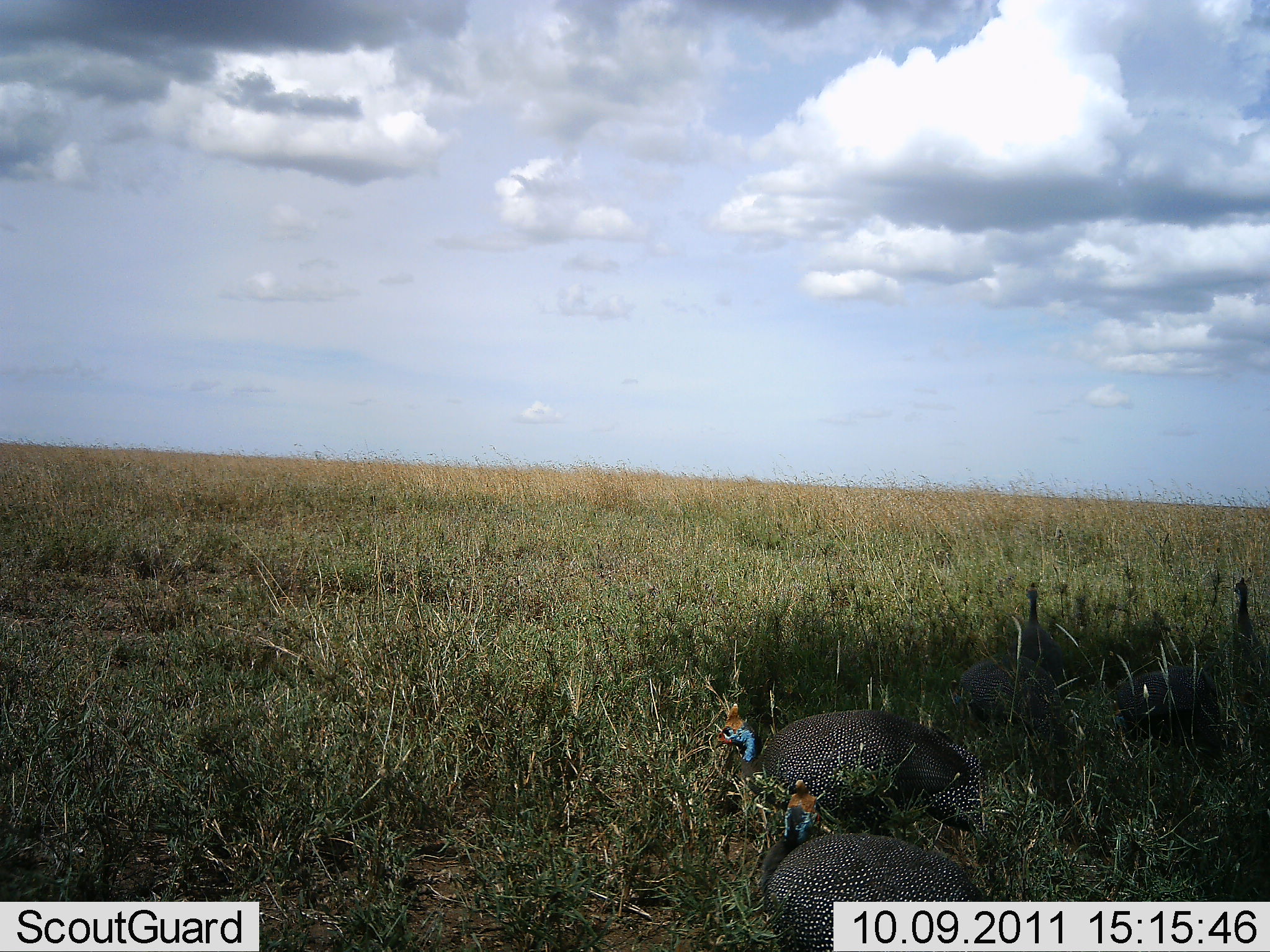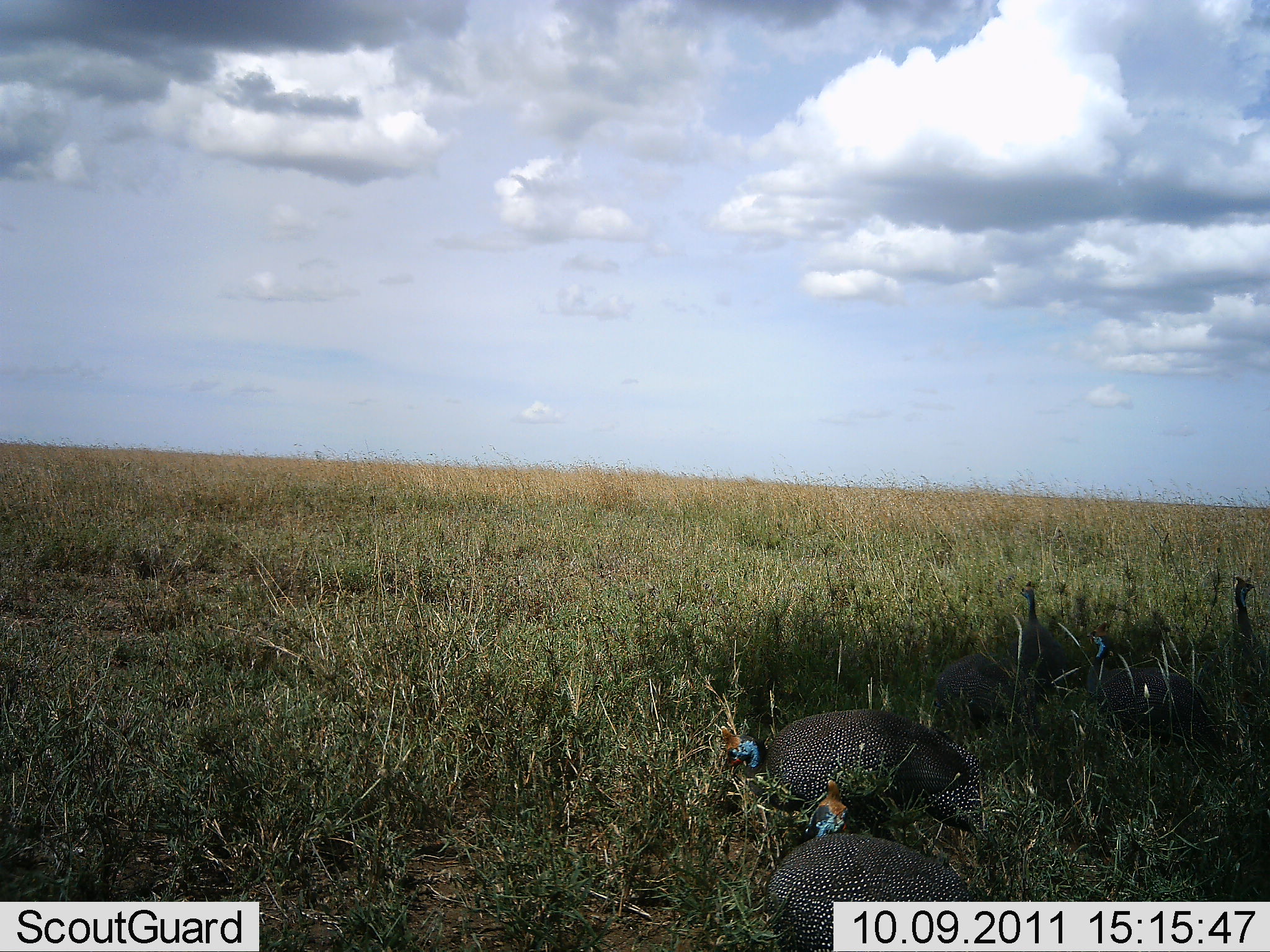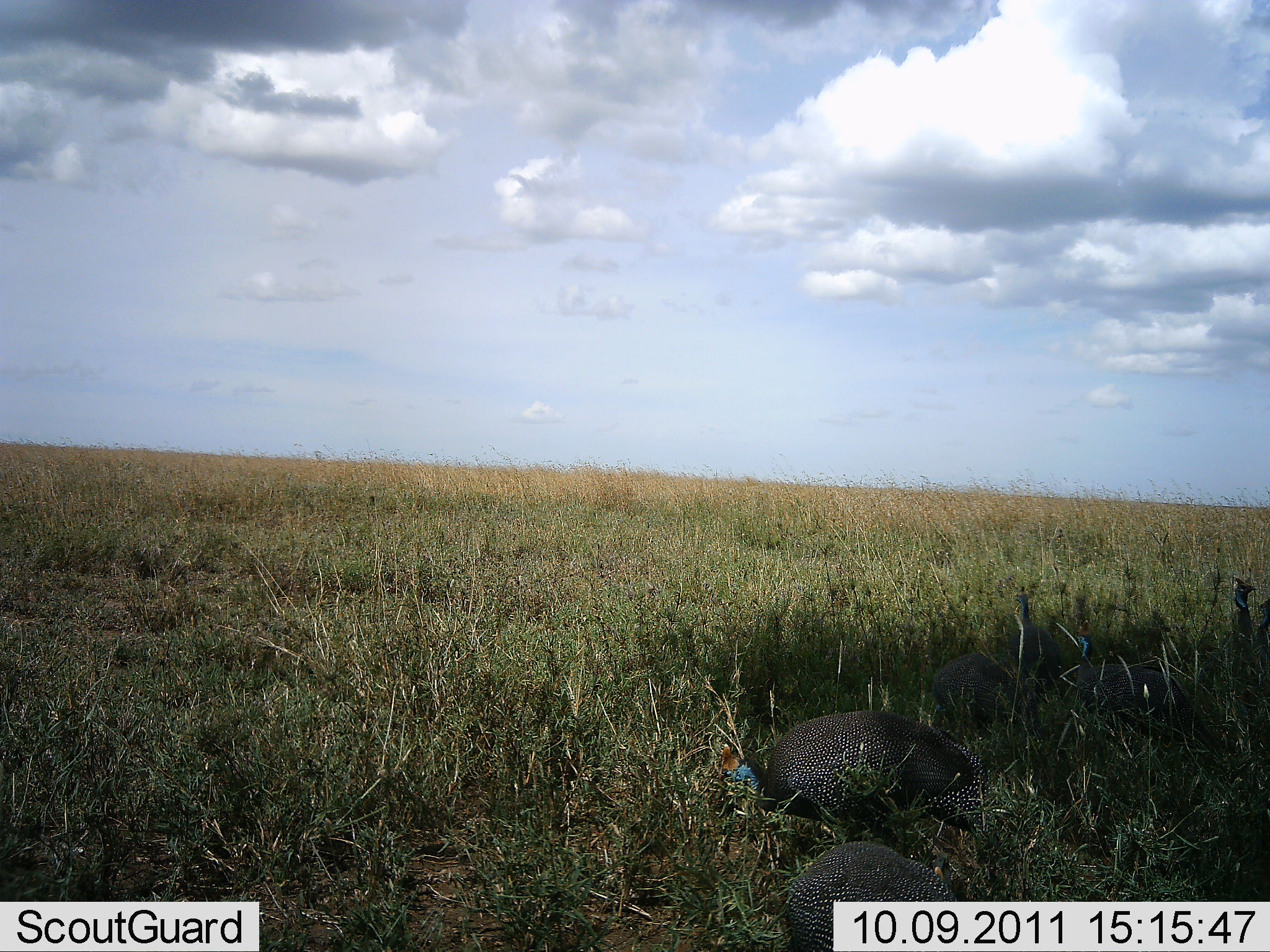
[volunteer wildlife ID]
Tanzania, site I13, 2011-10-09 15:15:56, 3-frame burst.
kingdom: Animalia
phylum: Chordata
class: Aves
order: Galliformes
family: Numididae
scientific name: Numididae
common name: guinea fowl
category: guineafowl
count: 6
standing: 57%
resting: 7%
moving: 14%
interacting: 0%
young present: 0%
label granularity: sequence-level